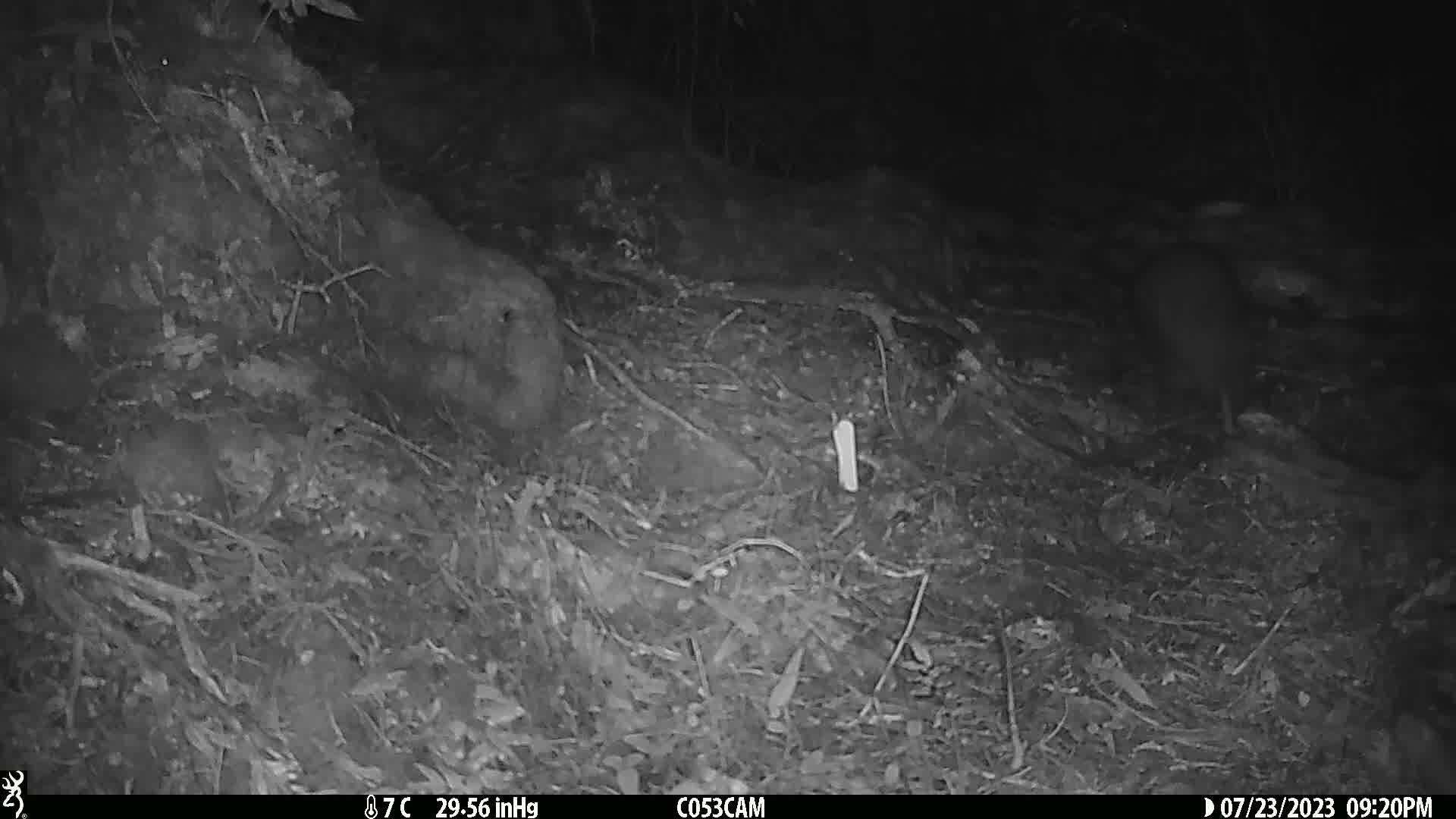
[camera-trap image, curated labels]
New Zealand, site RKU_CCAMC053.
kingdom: Animalia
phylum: Chordata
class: Aves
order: Apterygiformes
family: Apterygidae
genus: Apteryx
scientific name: Apteryx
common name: kiwi